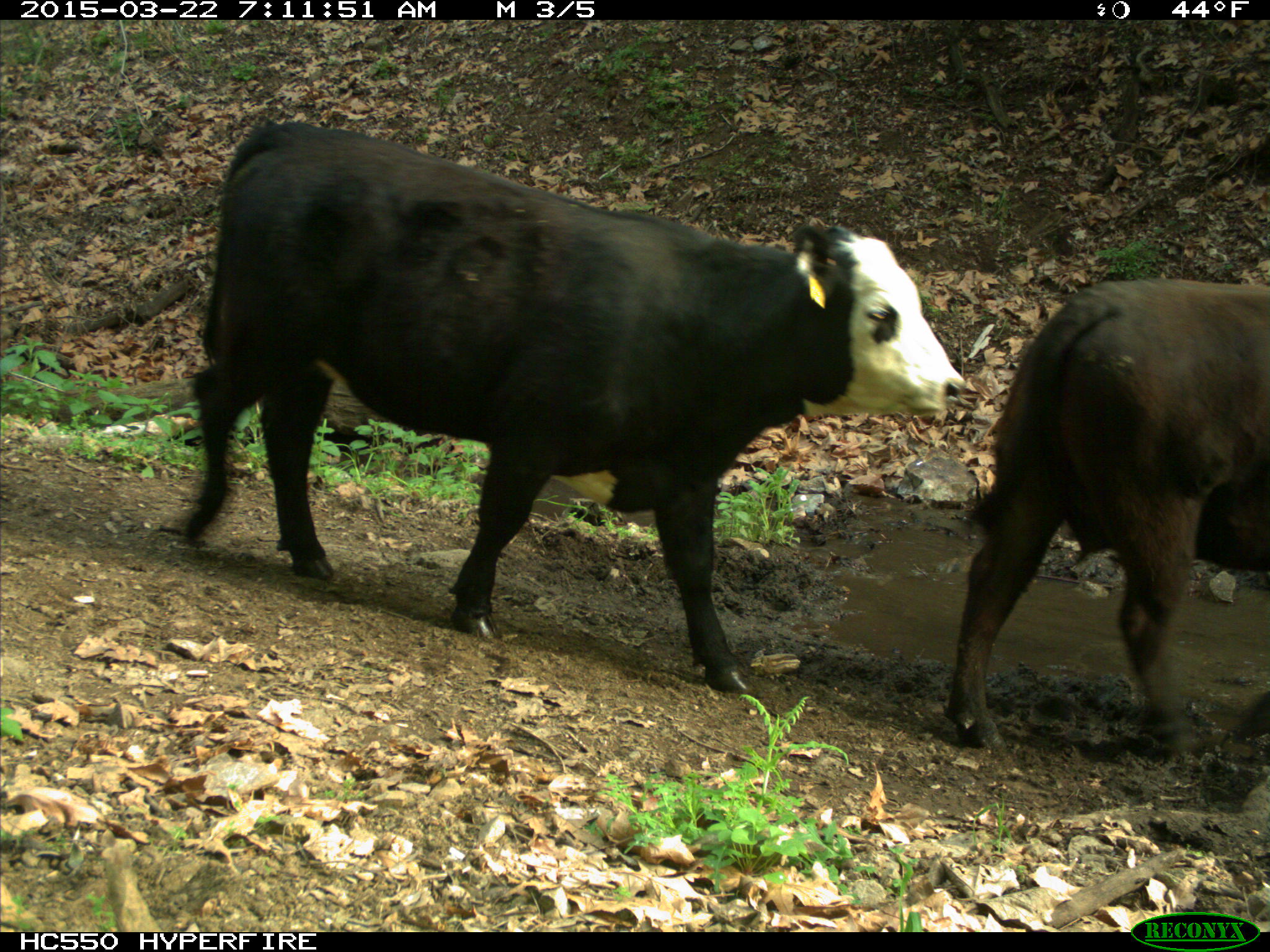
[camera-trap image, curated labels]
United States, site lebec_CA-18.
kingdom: Animalia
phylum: Chordata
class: Mammalia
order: Artiodactyla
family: Bovidae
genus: Bos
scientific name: Bos taurus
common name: domestic cow